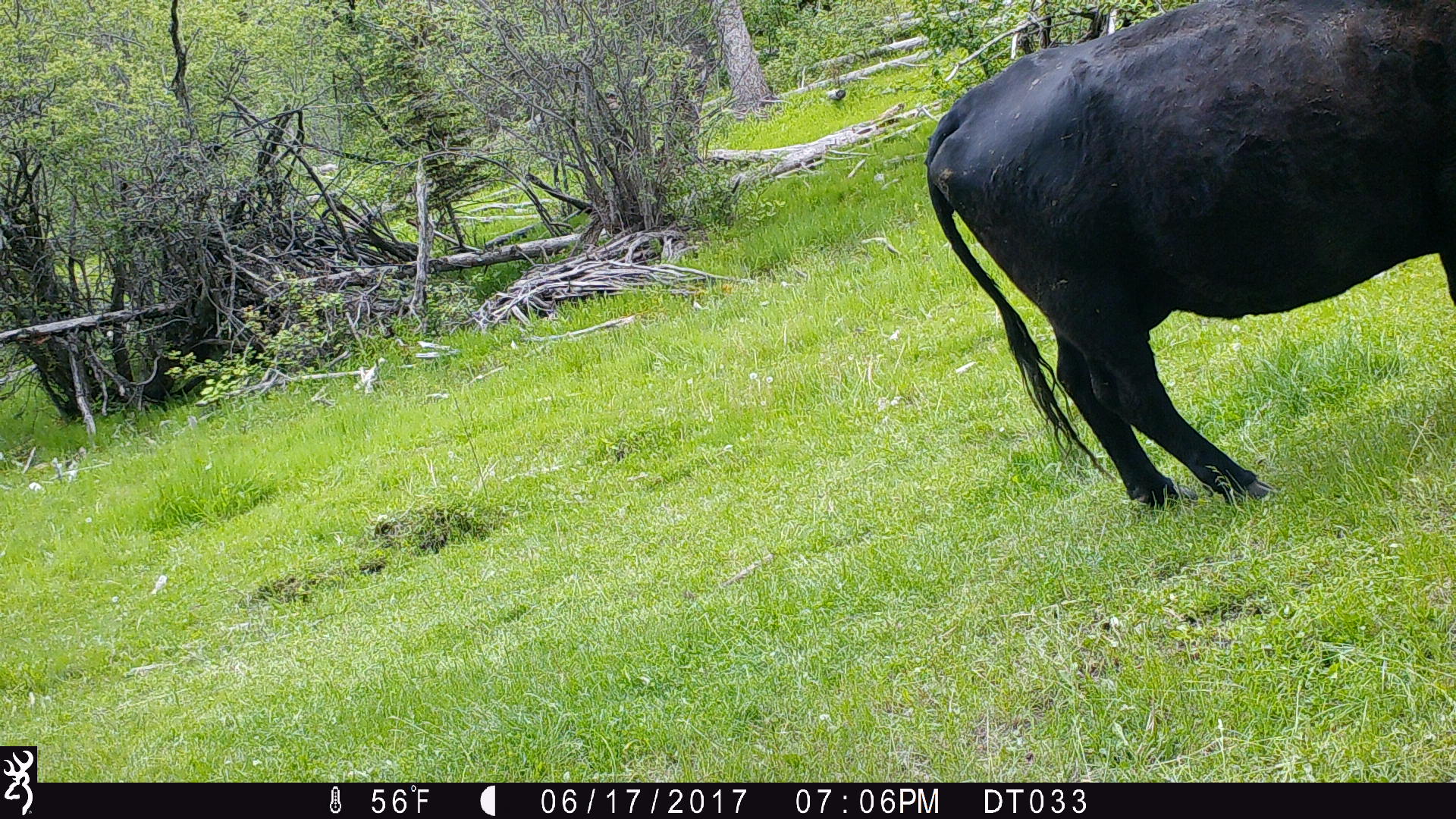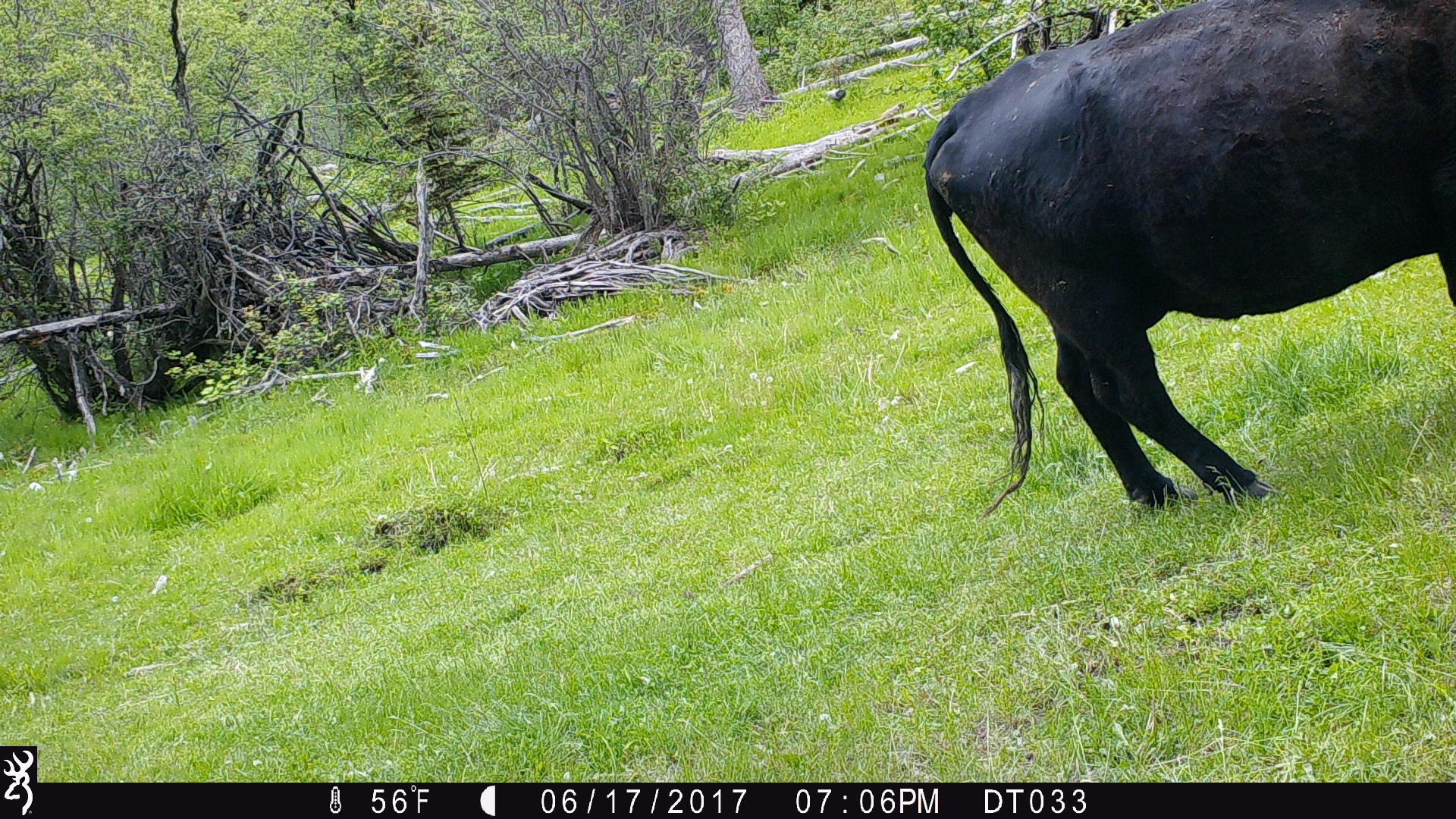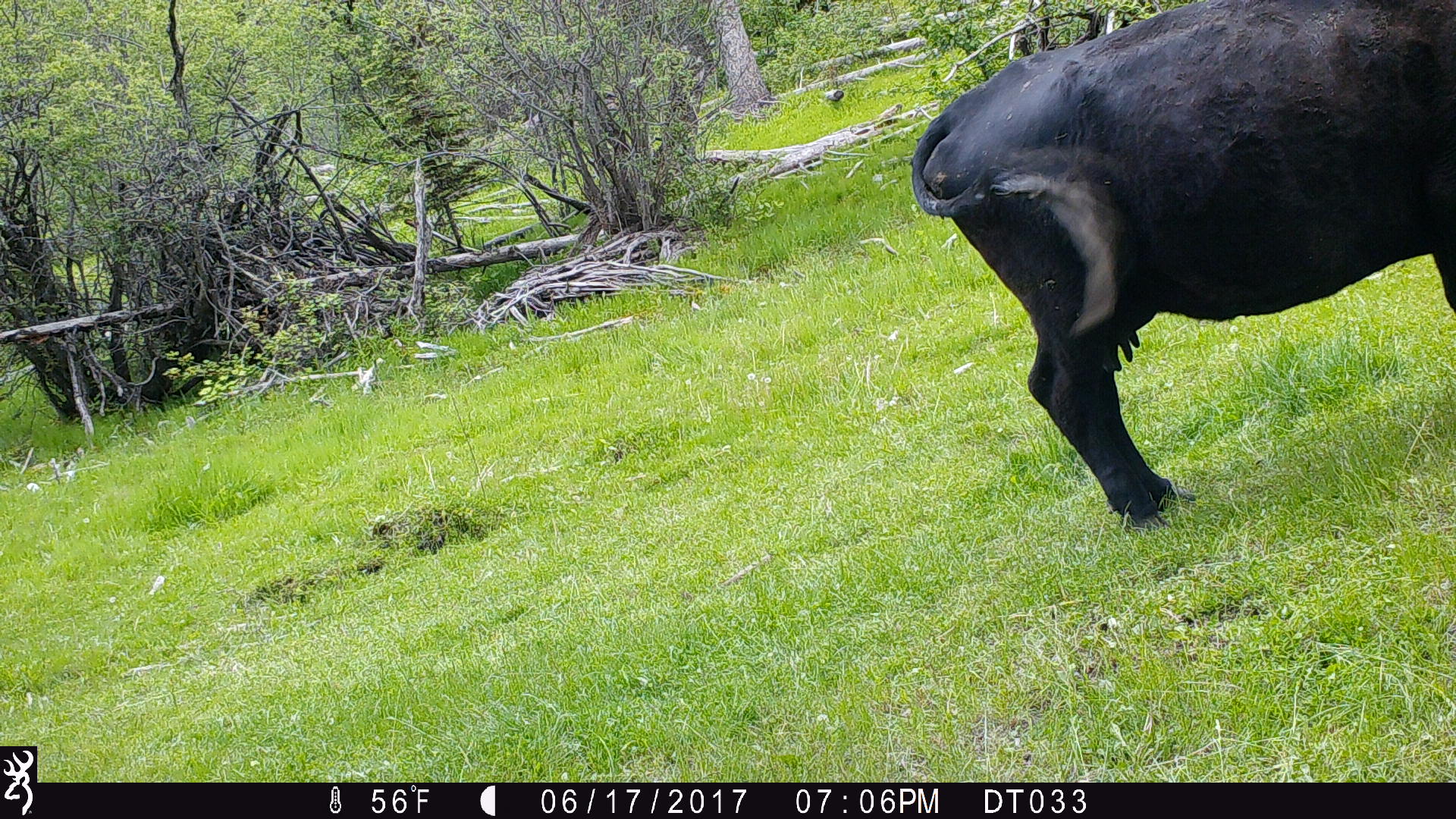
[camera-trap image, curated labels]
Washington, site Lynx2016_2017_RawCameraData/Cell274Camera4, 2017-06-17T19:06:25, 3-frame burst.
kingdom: Animalia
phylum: Chordata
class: Mammalia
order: Artiodactyla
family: Bovidae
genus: Bos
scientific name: Bos taurus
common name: domestic cattle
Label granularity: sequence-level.